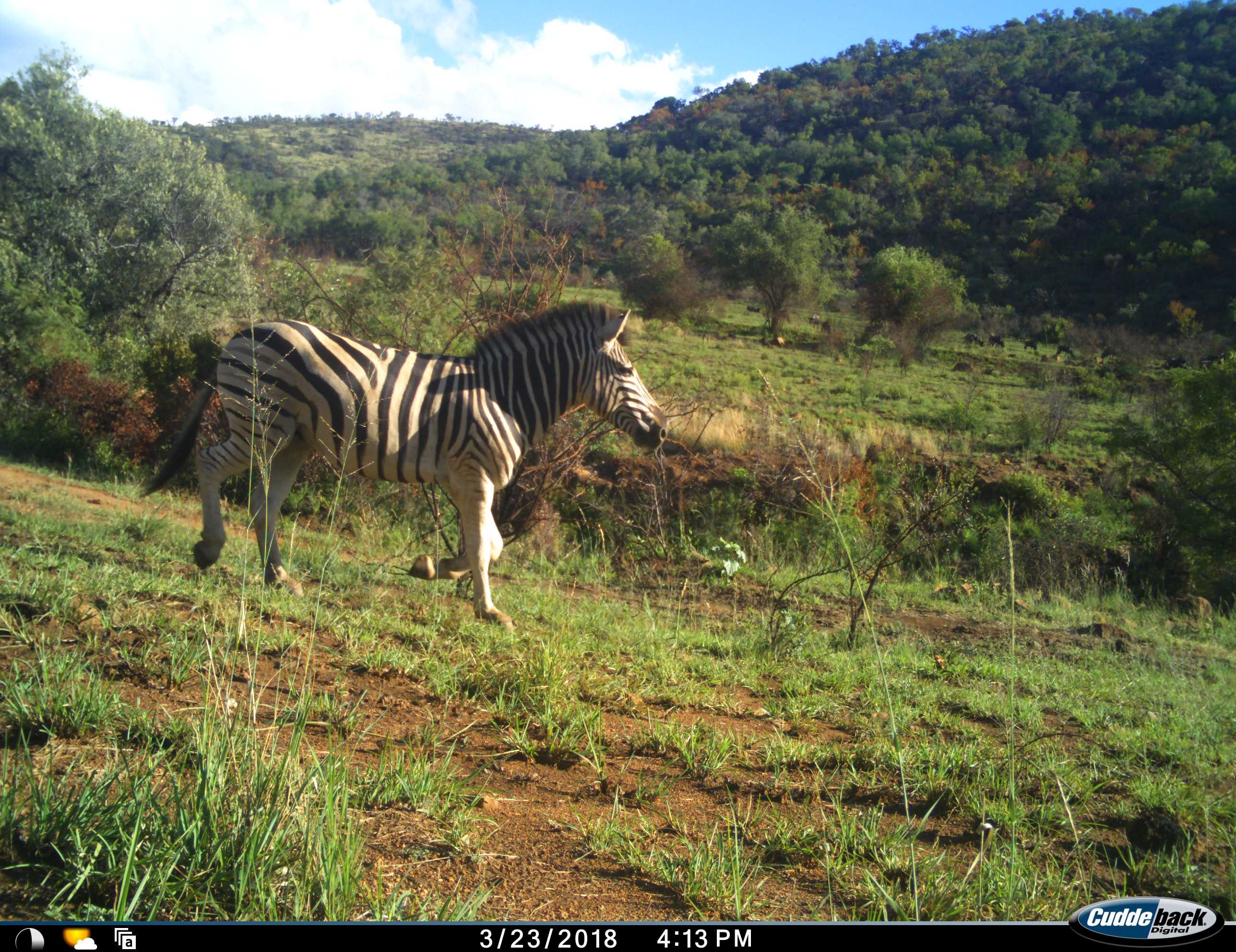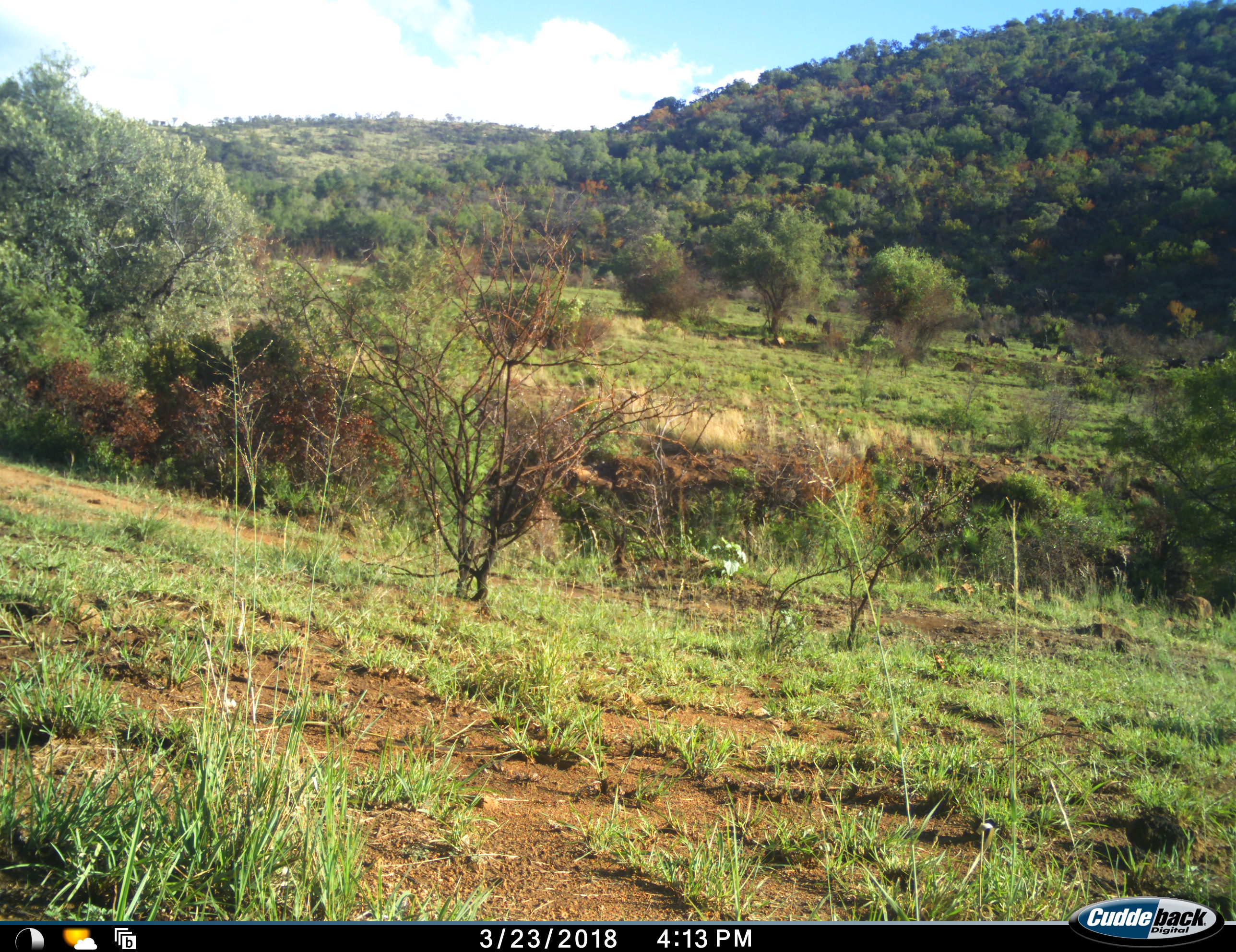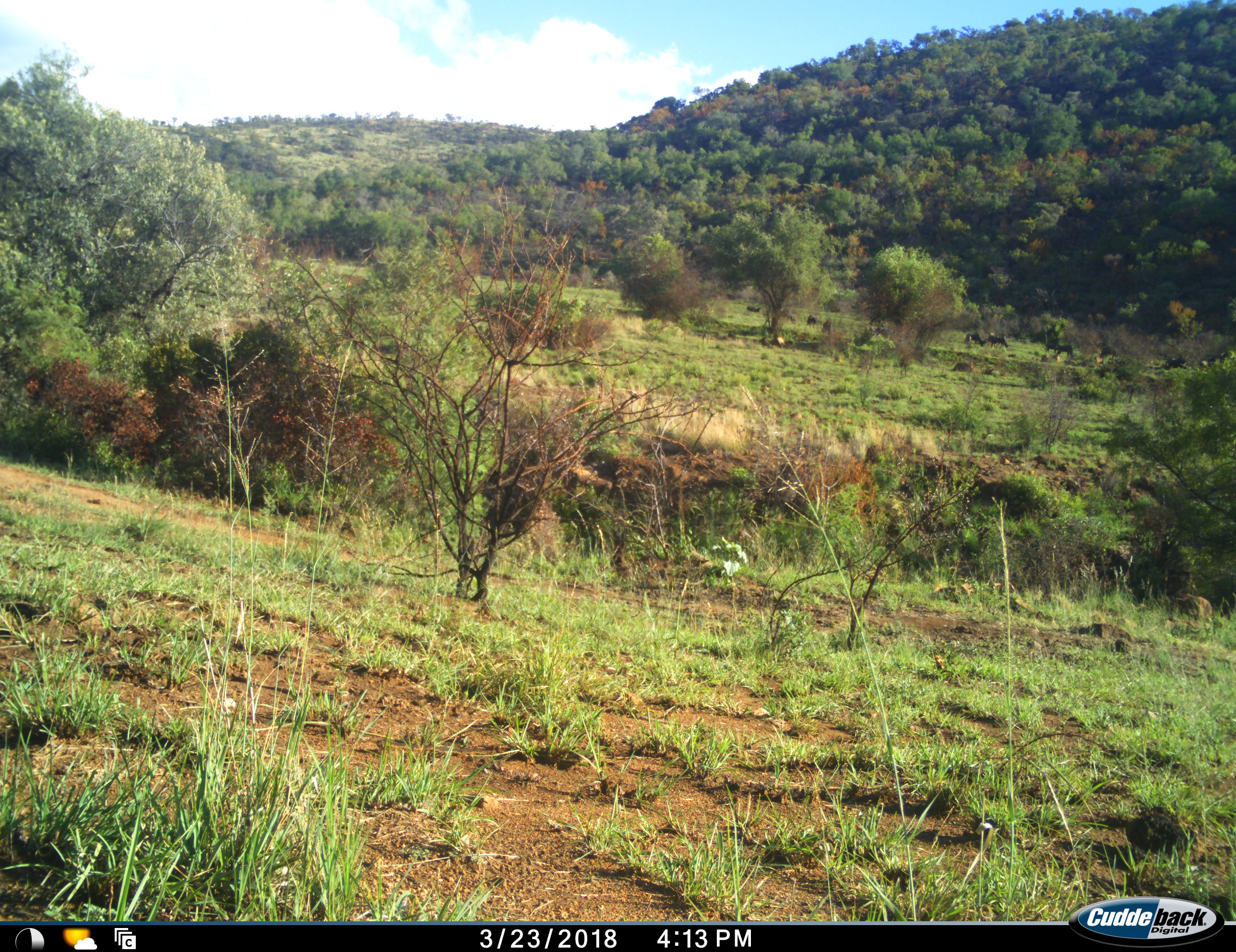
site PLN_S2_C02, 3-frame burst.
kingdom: Animalia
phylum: Chordata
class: Mammalia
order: Perissodactyla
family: Equidae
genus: Equus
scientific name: Equus quagga burchellii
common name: burchell's zebra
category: zebraburchells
Zebraburchells (burchell's zebra) (Equus quagga burchellii), count 1. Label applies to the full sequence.